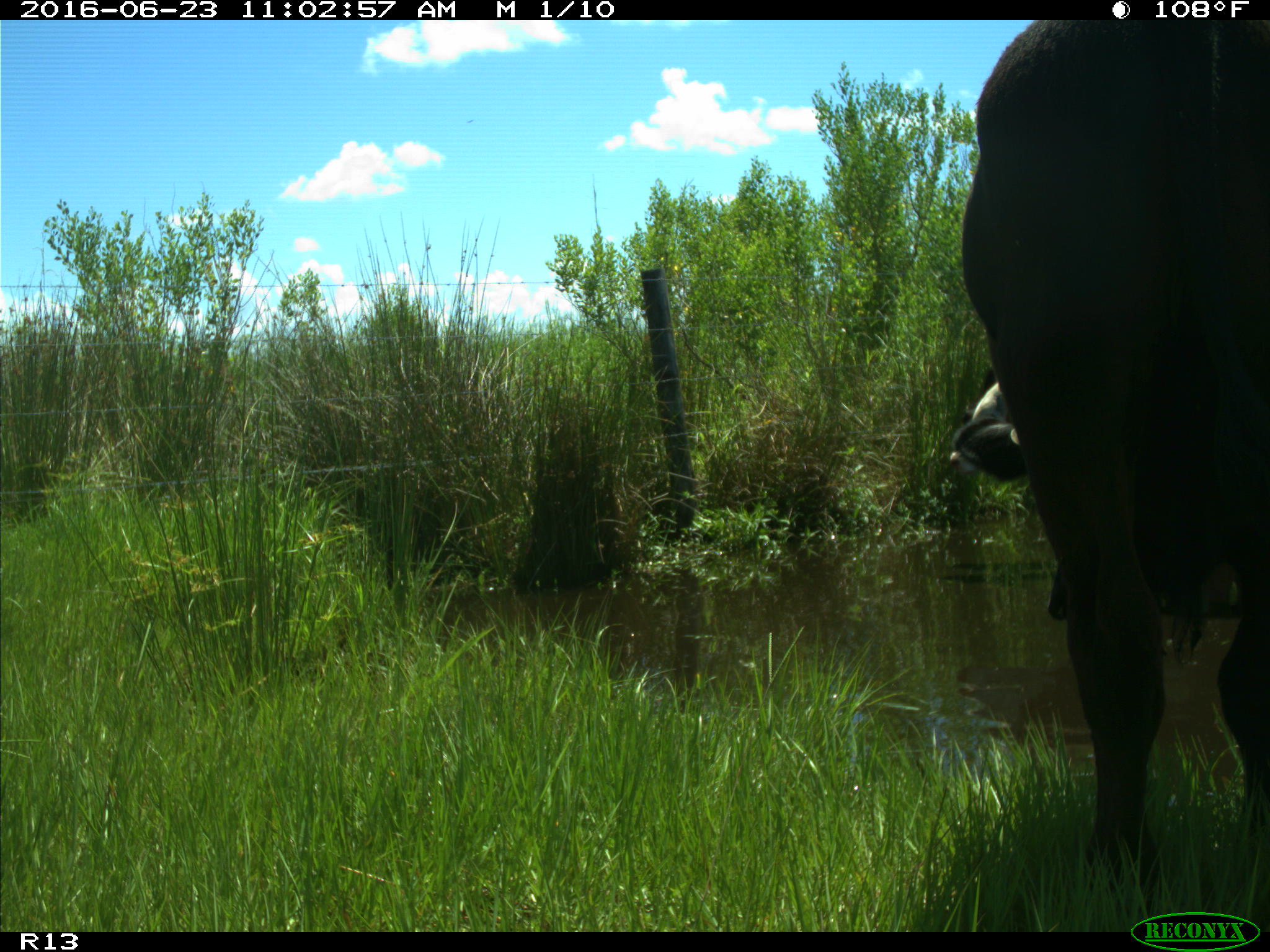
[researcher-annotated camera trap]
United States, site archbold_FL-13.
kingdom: Animalia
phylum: Chordata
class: Mammalia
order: Artiodactyla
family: Bovidae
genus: Bos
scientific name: Bos taurus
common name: domestic cow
Bos taurus (domestic cow).